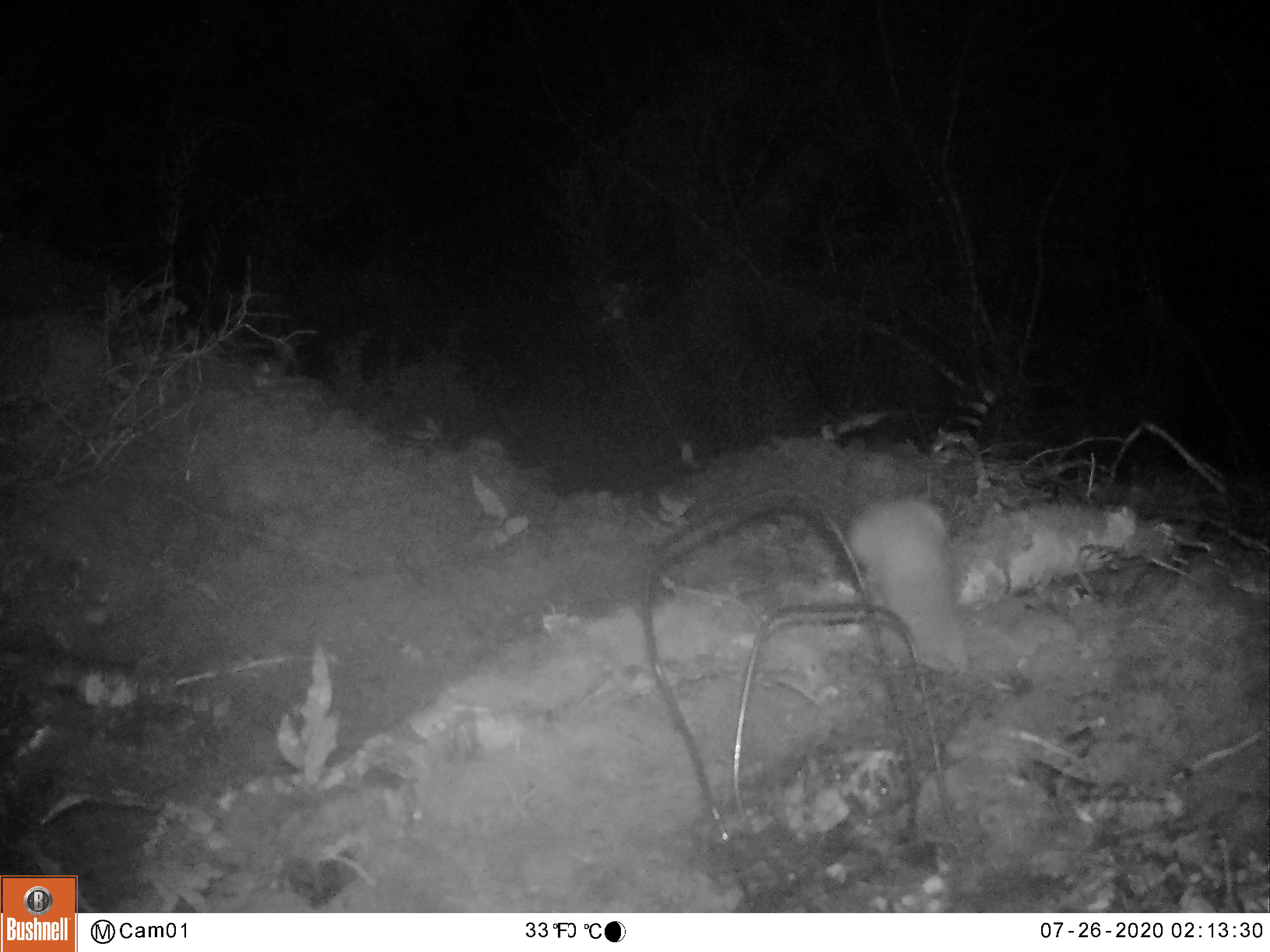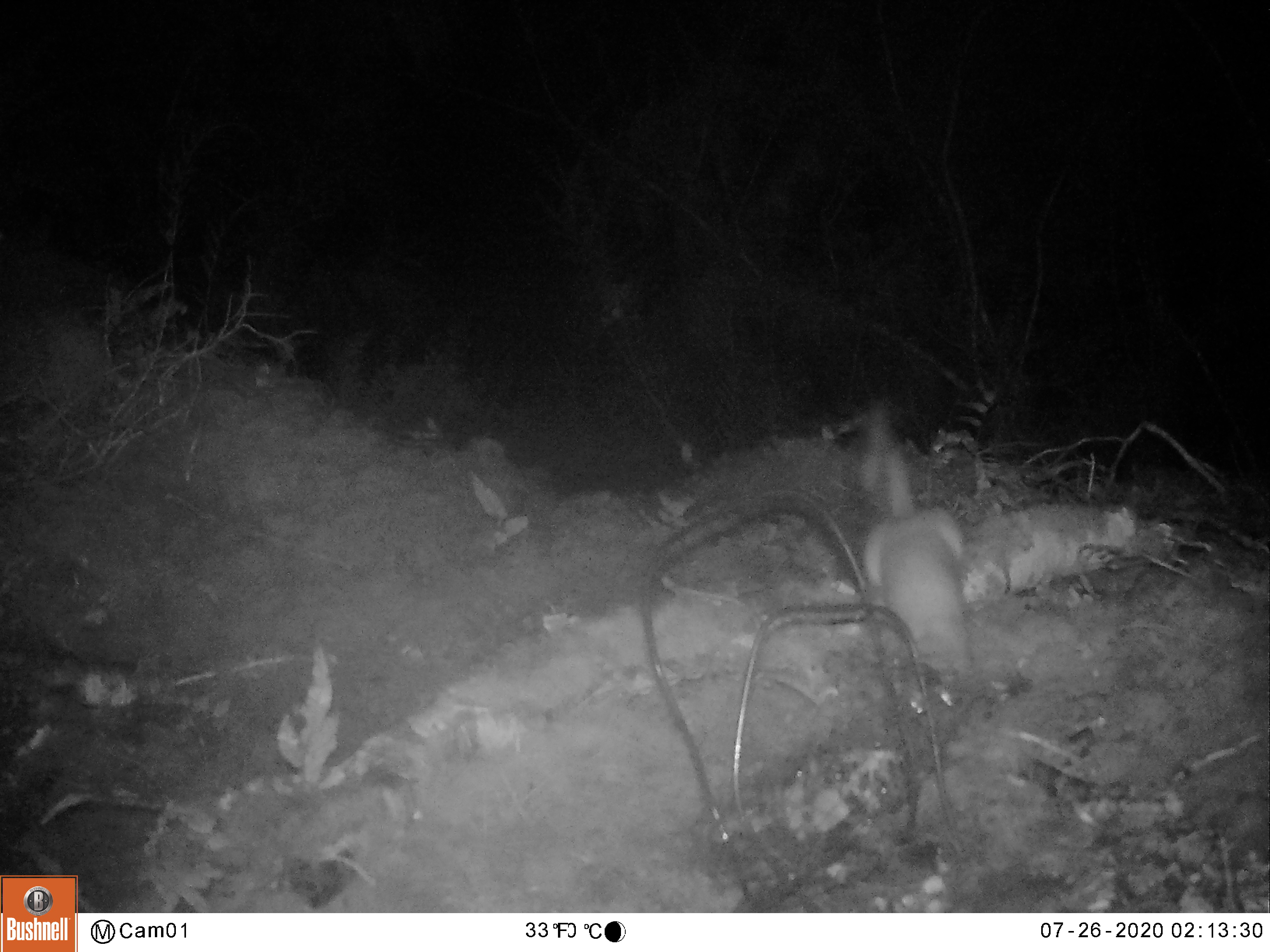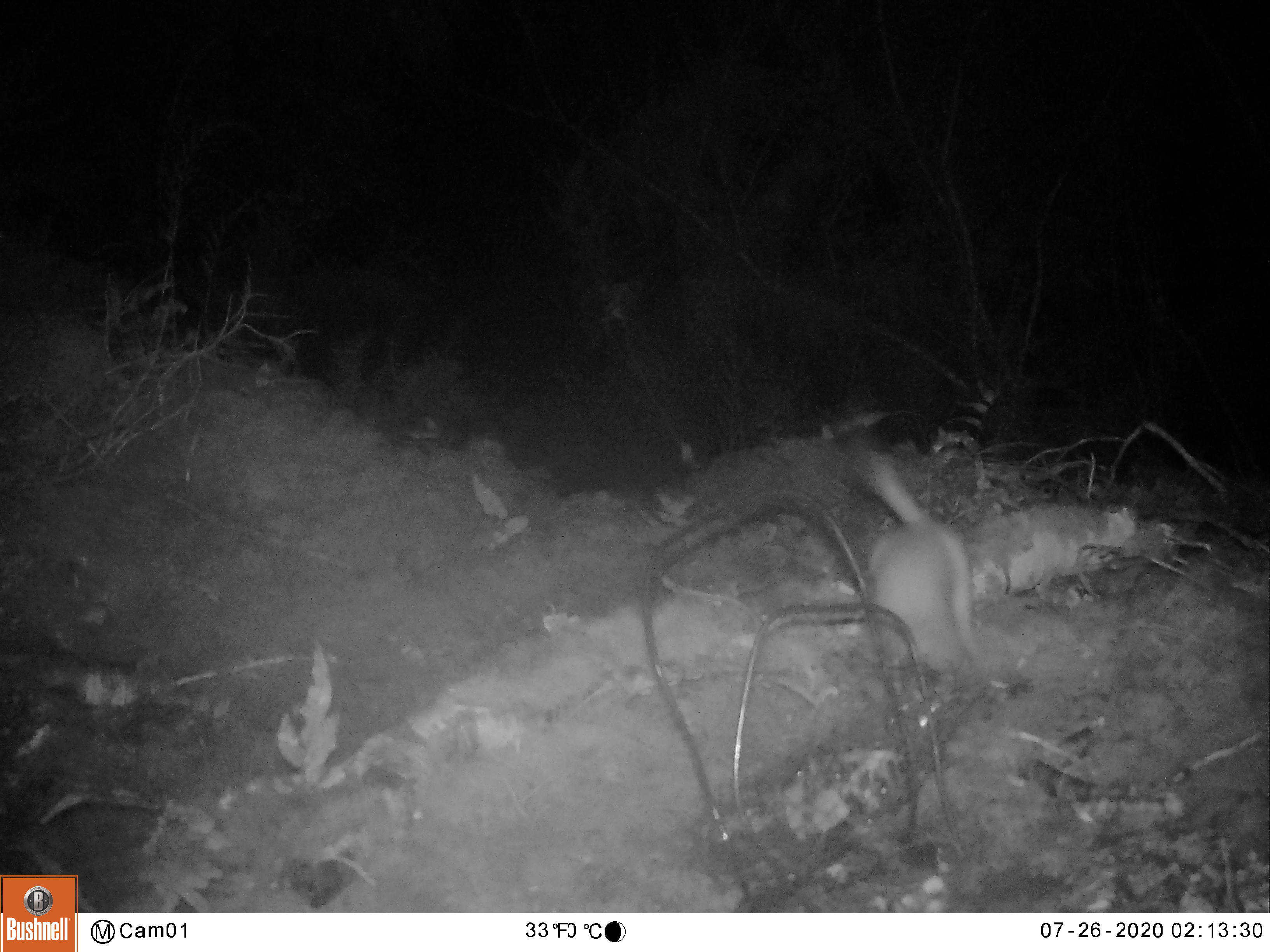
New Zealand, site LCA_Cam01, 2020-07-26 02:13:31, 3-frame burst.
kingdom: Animalia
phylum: Chordata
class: Mammalia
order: Carnivora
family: Mustelidae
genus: Mustela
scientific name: Mustela erminea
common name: stoat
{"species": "stoat (Mustela erminea)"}